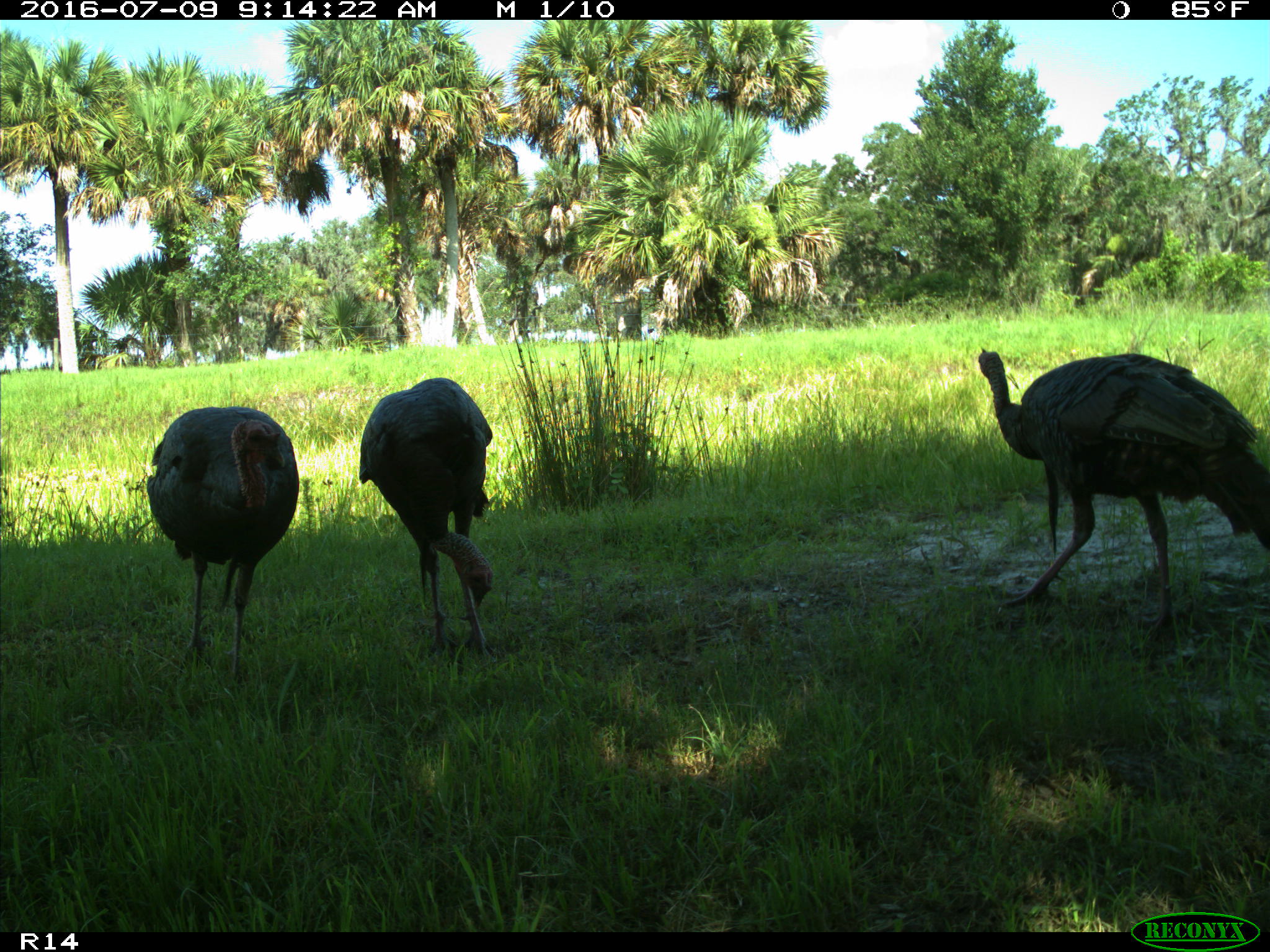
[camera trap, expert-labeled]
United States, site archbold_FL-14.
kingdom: Animalia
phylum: Chordata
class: Aves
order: Galliformes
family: Phasianidae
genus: Meleagris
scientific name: Meleagris gallopavo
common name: wild turkey